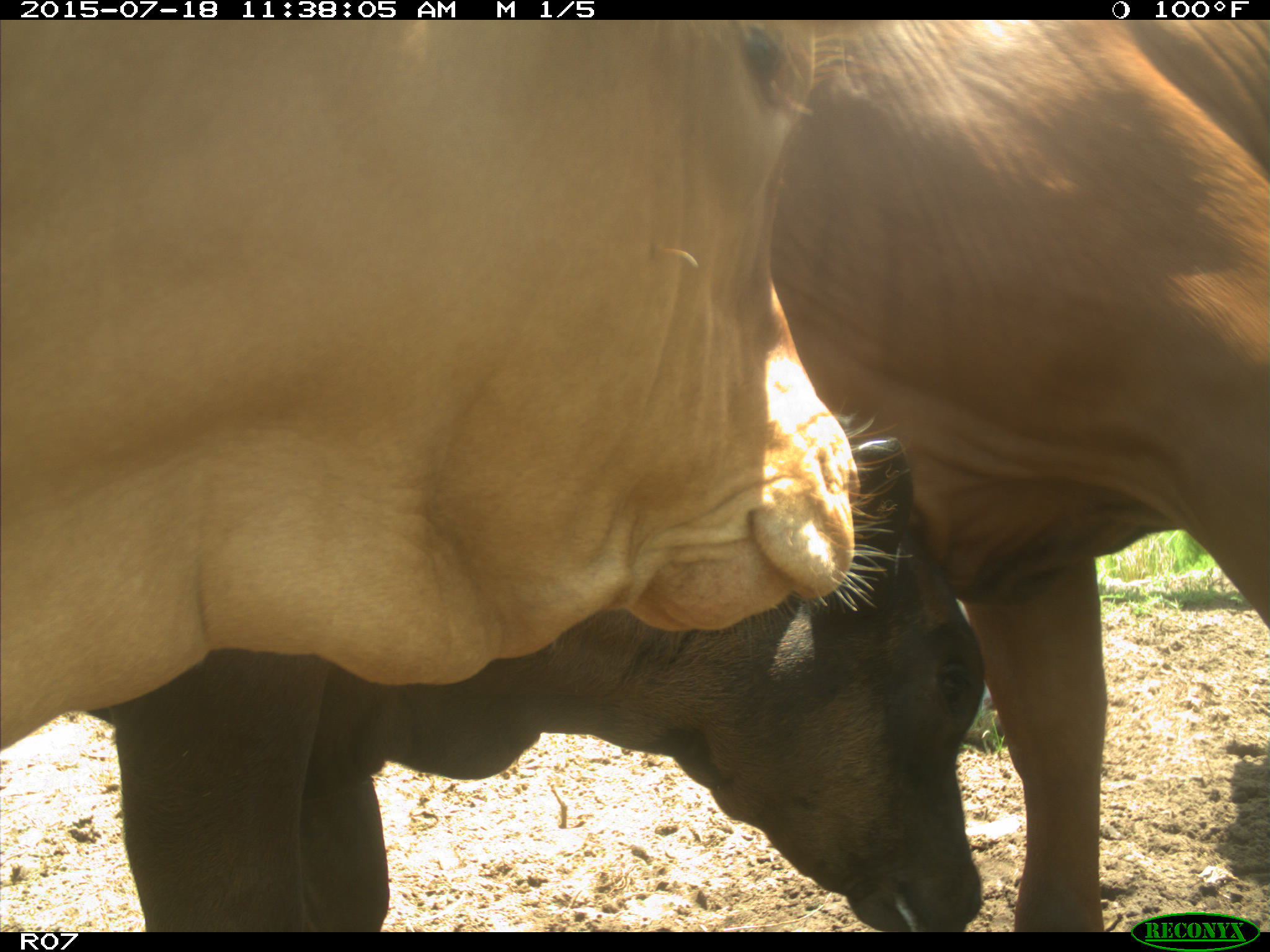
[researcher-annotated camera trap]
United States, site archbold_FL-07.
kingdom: Animalia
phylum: Chordata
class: Mammalia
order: Artiodactyla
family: Bovidae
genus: Bos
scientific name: Bos taurus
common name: domestic cow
Bos taurus (domestic cow).